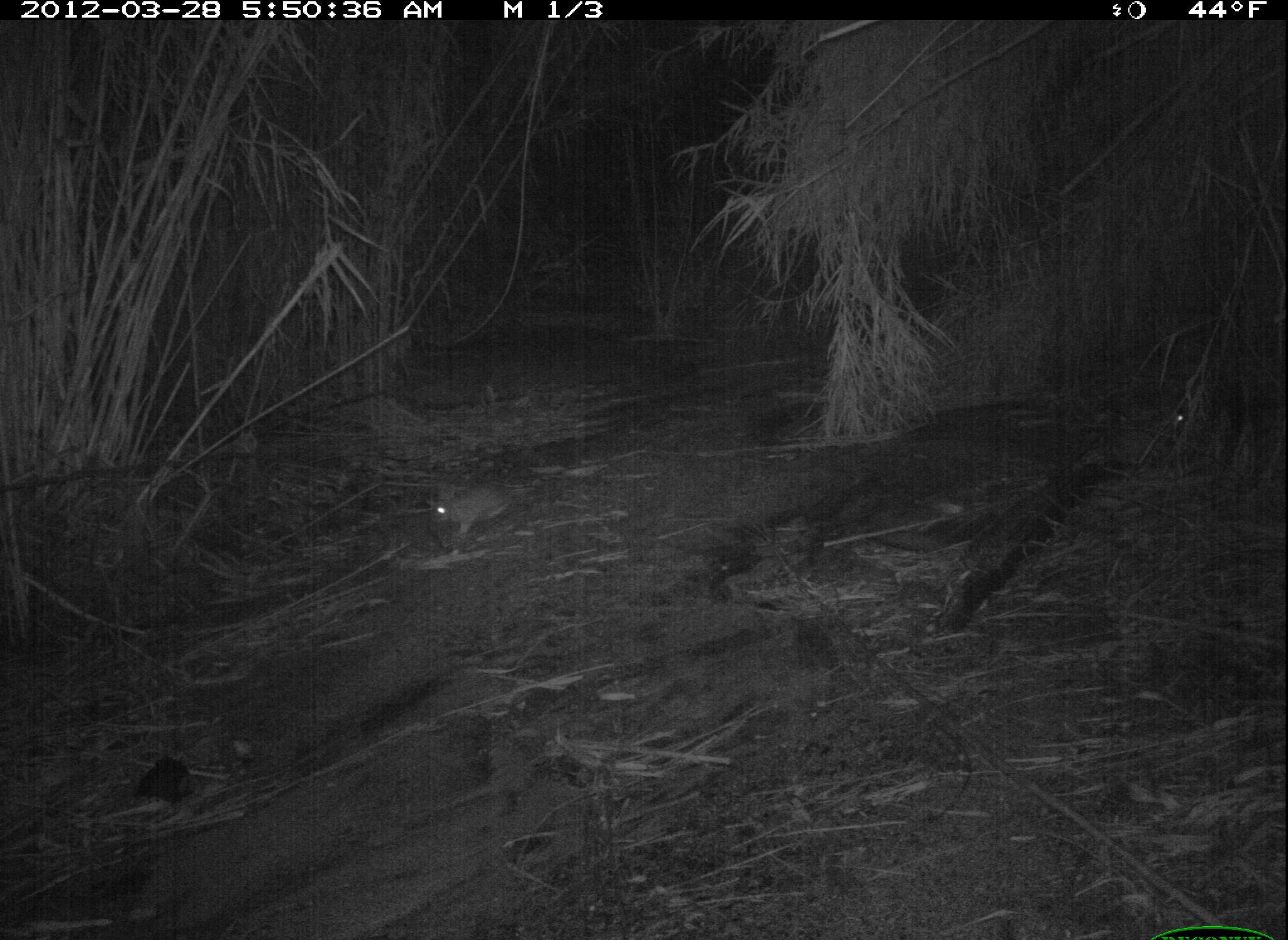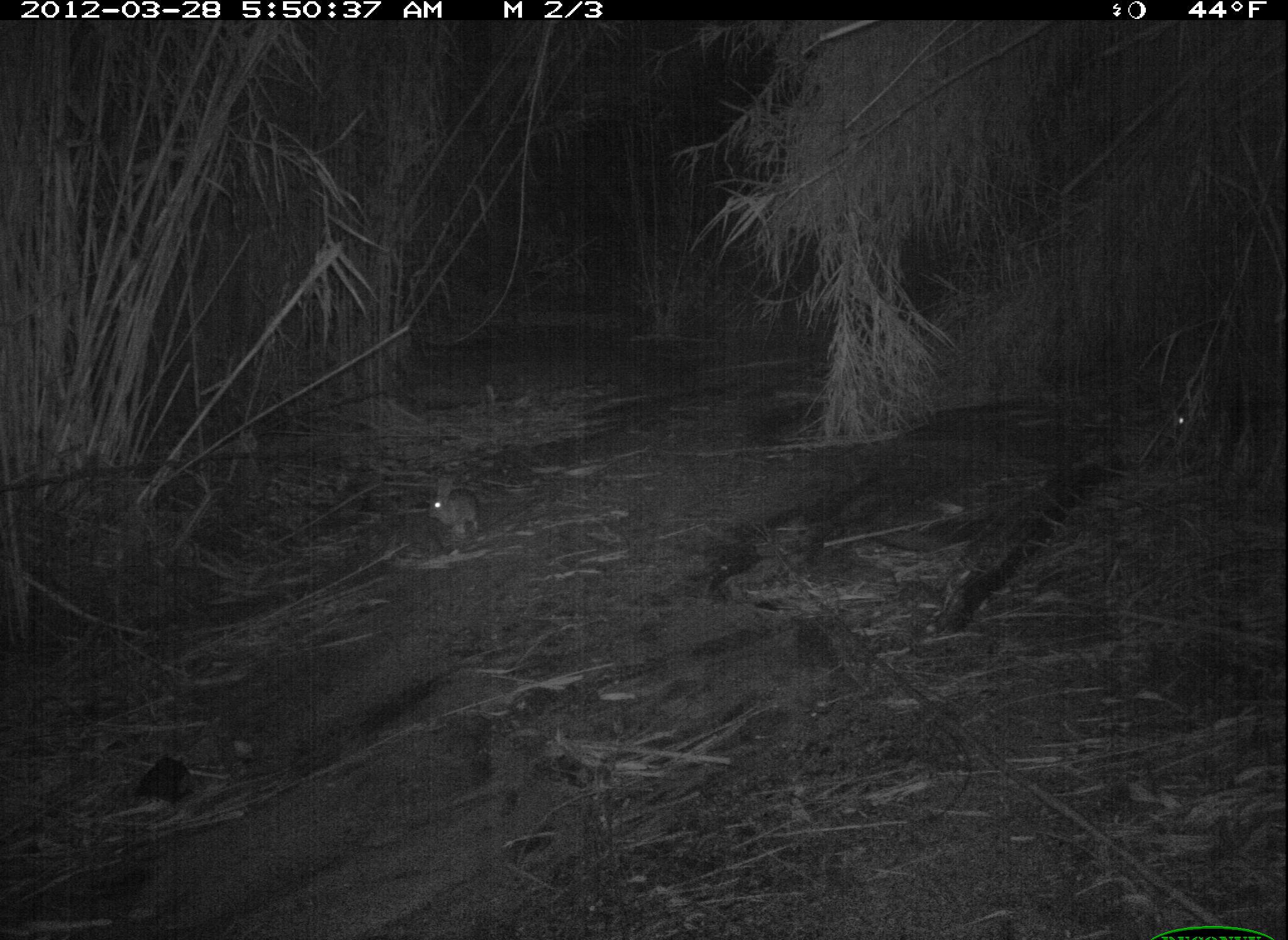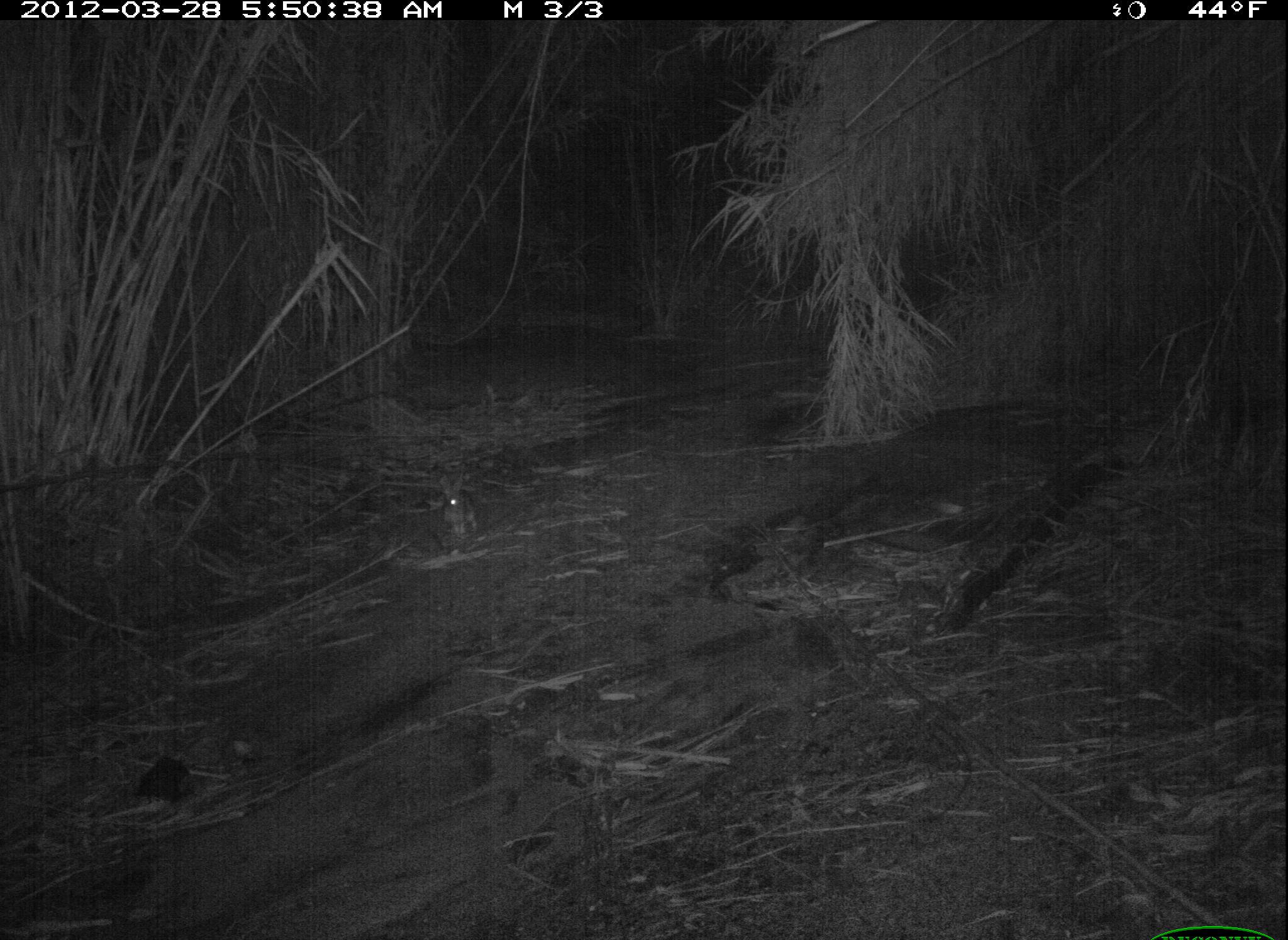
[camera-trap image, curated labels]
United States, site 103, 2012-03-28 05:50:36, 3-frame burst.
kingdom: Animalia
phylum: Chordata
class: Mammalia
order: Lagomorpha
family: Leporidae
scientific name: Leporidae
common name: rabbits and hares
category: rabbit